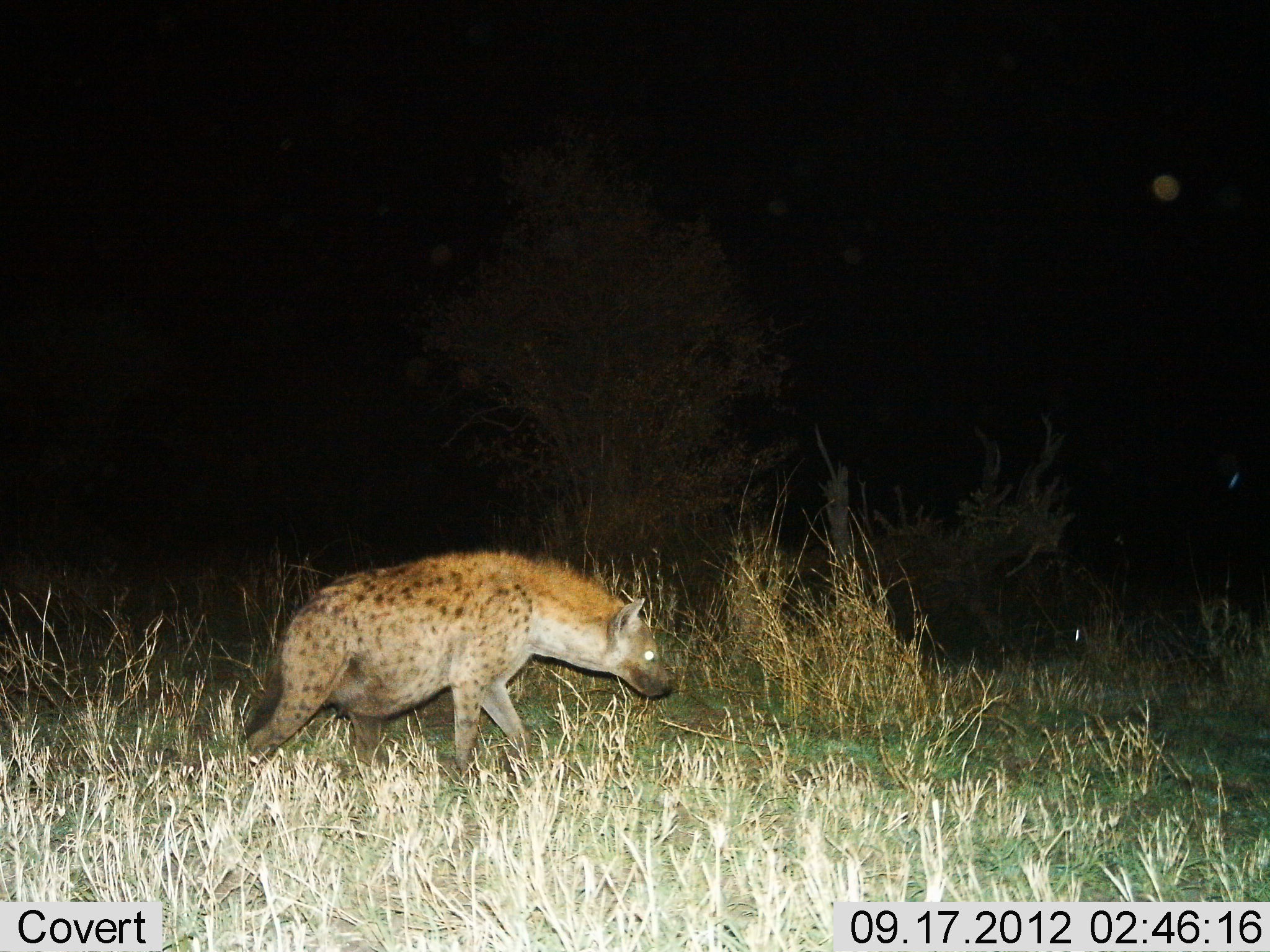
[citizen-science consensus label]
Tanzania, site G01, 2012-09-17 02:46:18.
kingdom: Animalia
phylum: Chordata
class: Mammalia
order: Carnivora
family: Hyaenidae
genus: Crocuta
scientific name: Crocuta crocuta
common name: spotted hyena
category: hyenaspotted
Hyenaspotted (spotted hyena) (Crocuta crocuta), count 1. Behavior (volunteer vote fractions): standing 10%, resting 0%, moving 90%, interacting 0%. Young present (vote fraction): 0%. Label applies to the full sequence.